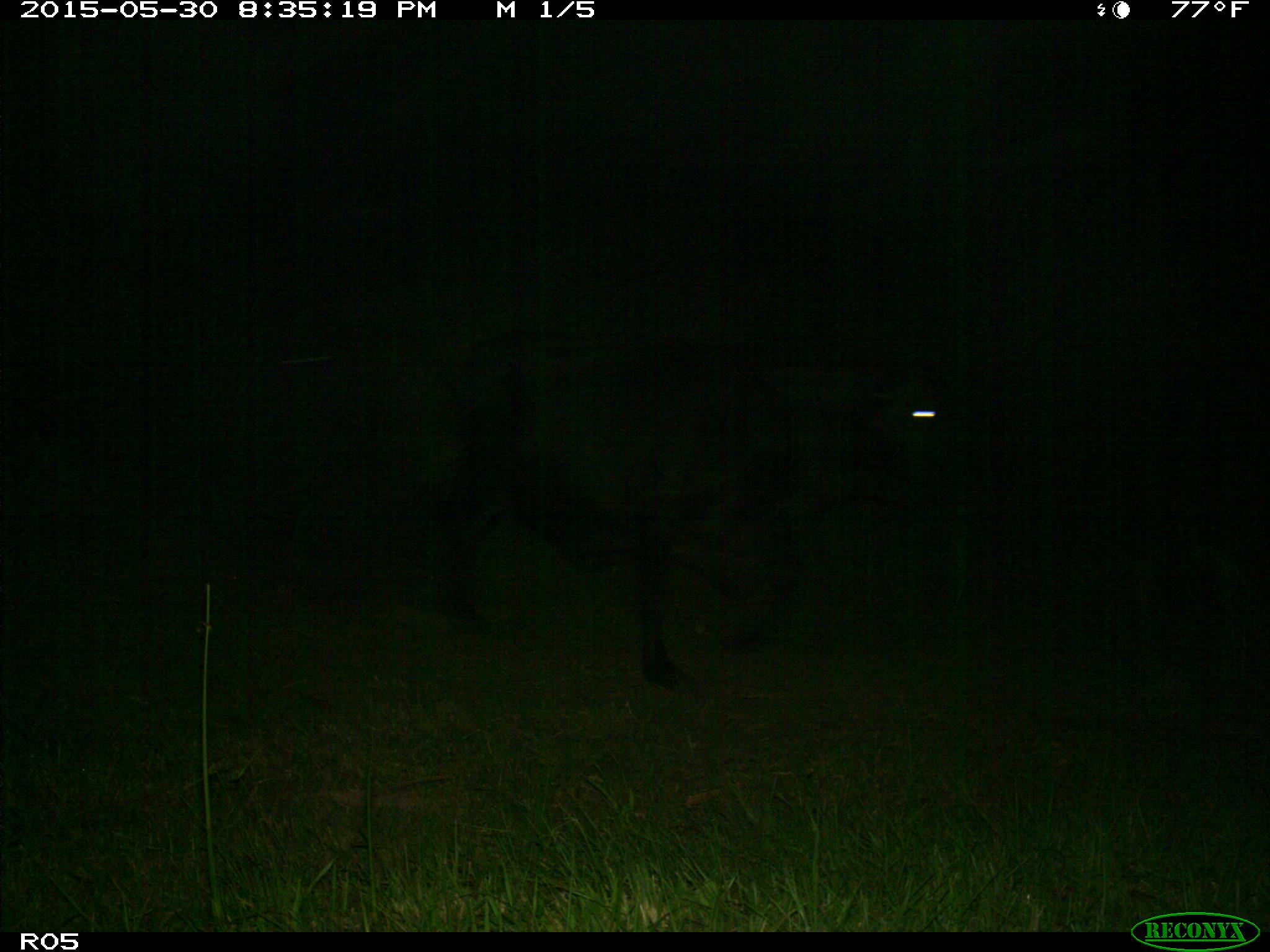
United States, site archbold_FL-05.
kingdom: Animalia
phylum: Chordata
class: Mammalia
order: Artiodactyla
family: Bovidae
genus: Bos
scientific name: Bos taurus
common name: domestic cow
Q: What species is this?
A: Bos taurus (domestic cow).